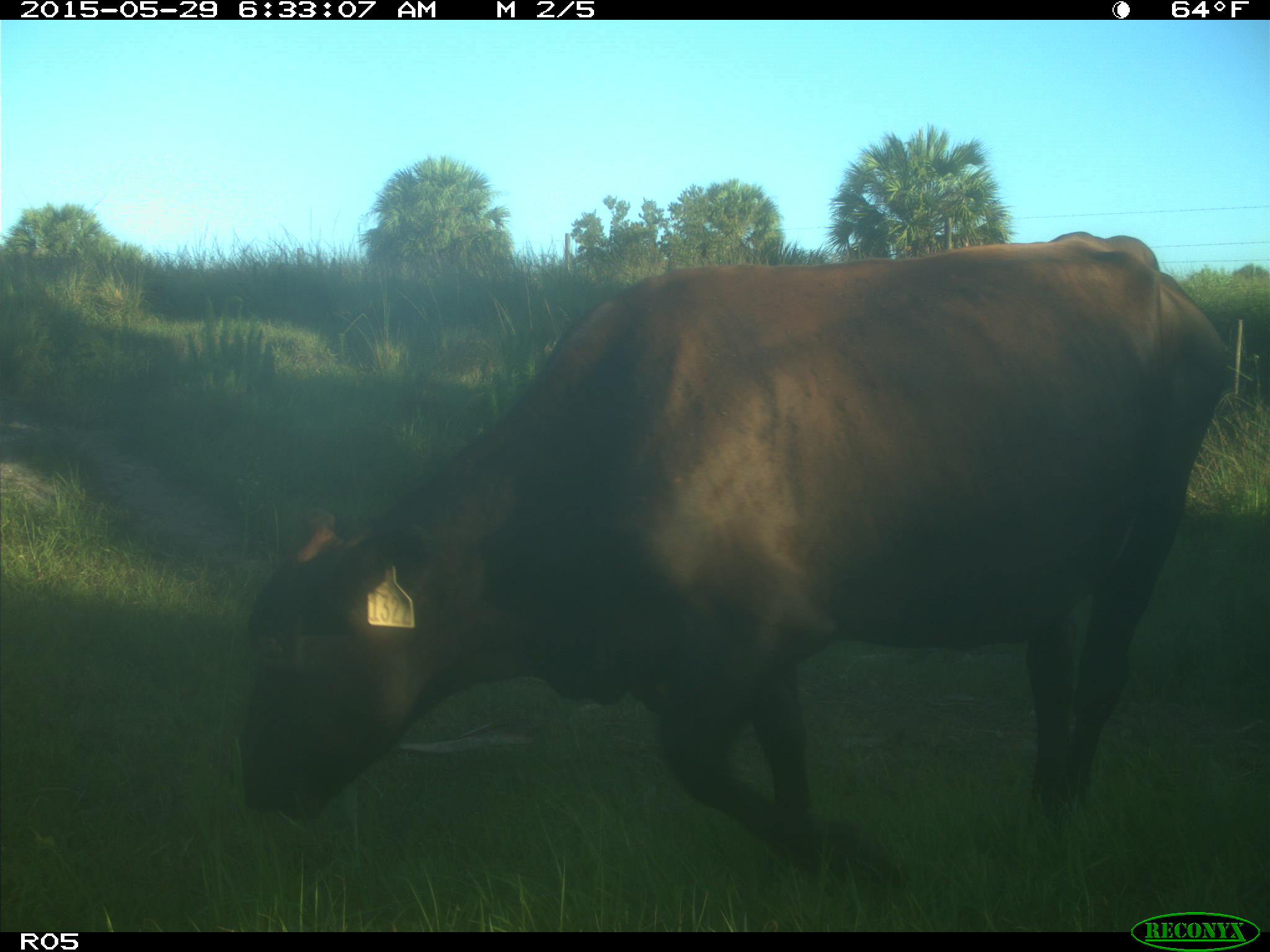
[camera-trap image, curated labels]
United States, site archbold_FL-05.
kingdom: Animalia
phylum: Chordata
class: Mammalia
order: Artiodactyla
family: Bovidae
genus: Bos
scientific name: Bos taurus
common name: domestic cow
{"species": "Bos taurus (domestic cow)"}